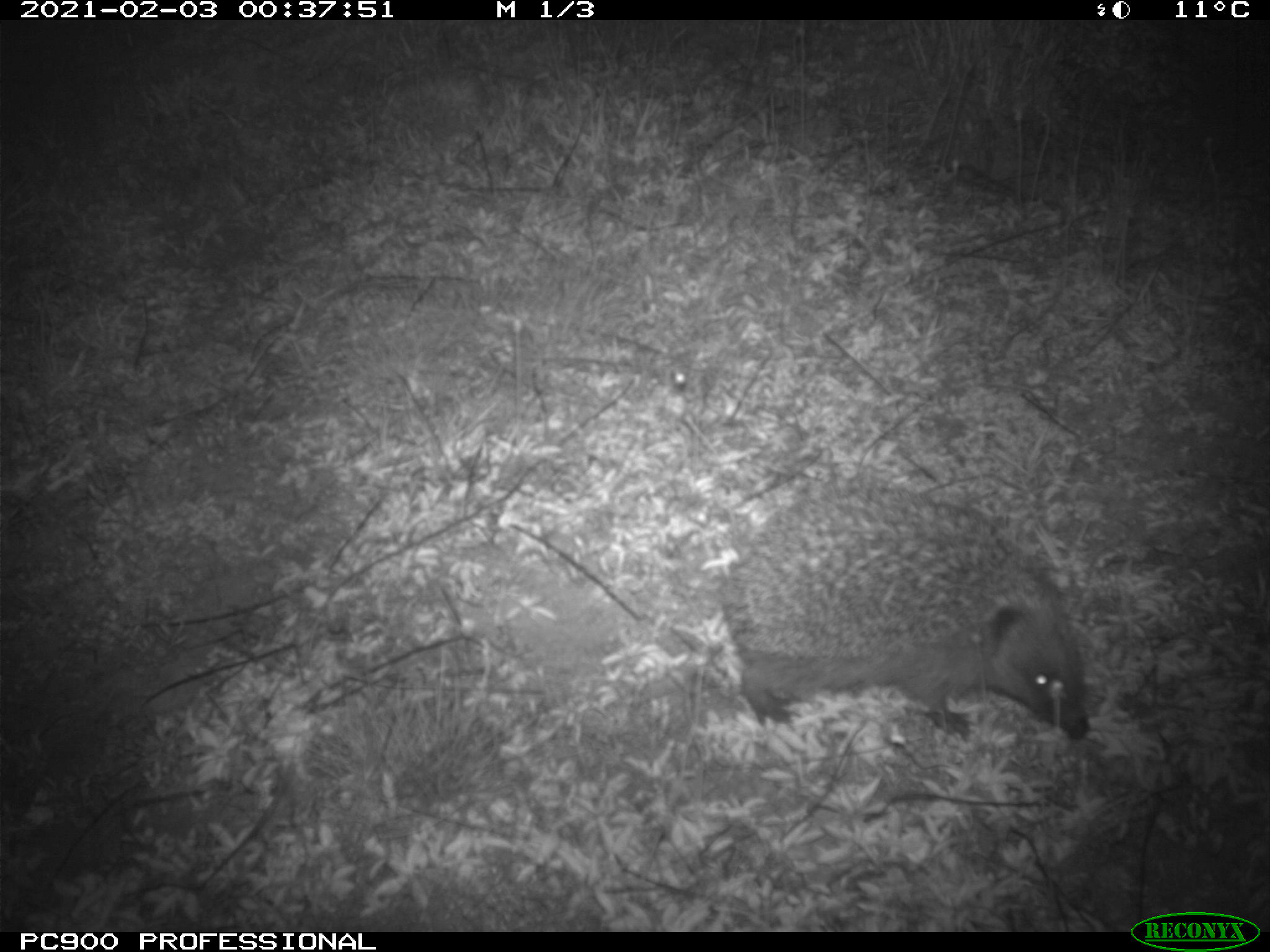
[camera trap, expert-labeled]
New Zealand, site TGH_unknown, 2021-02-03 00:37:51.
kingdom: Animalia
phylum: Chordata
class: Mammalia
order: Eulipotyphla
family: Erinaceidae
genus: Erinaceus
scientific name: Erinaceus europaeus europaeus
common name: european hedgehog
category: hedgehog